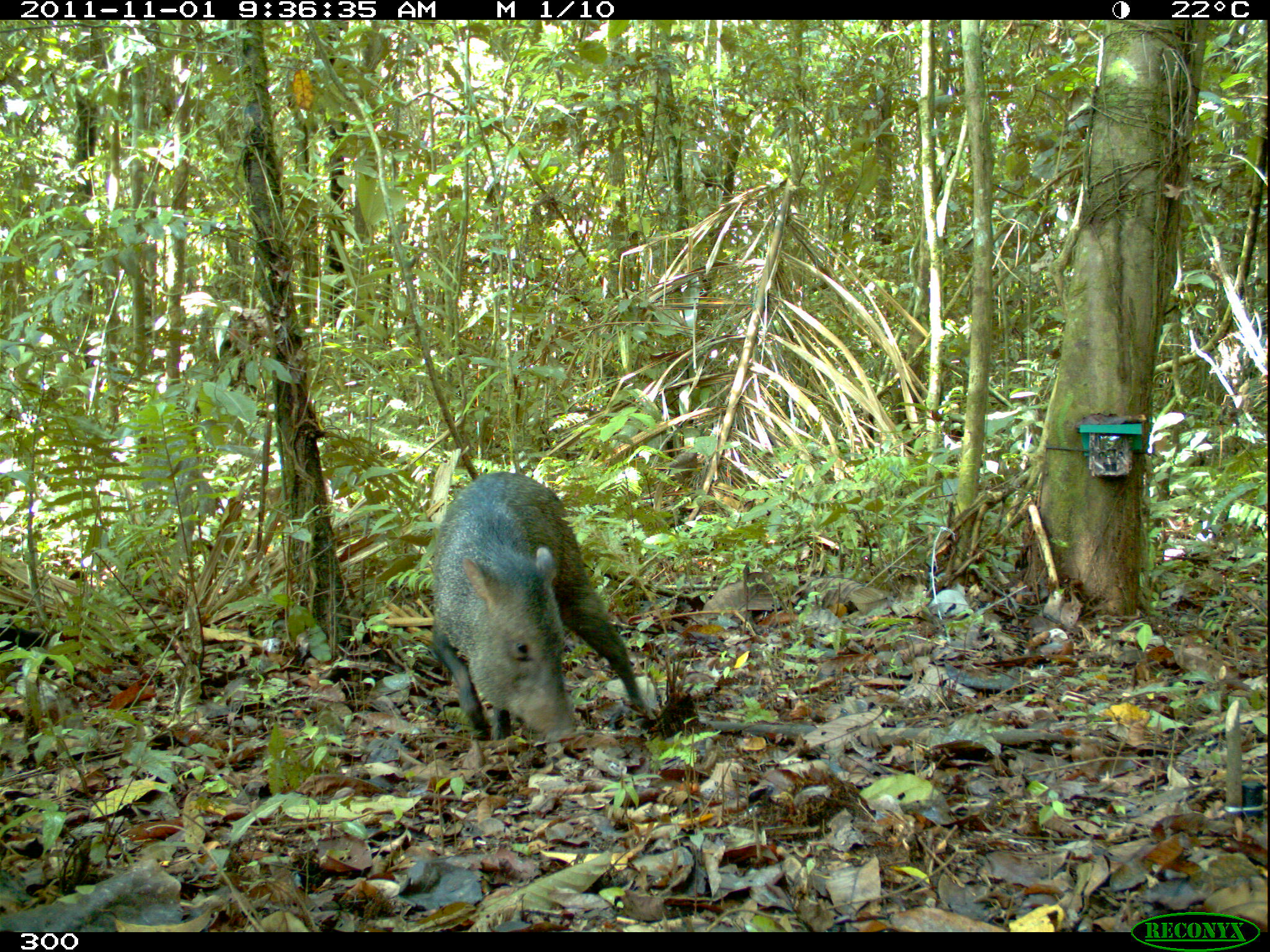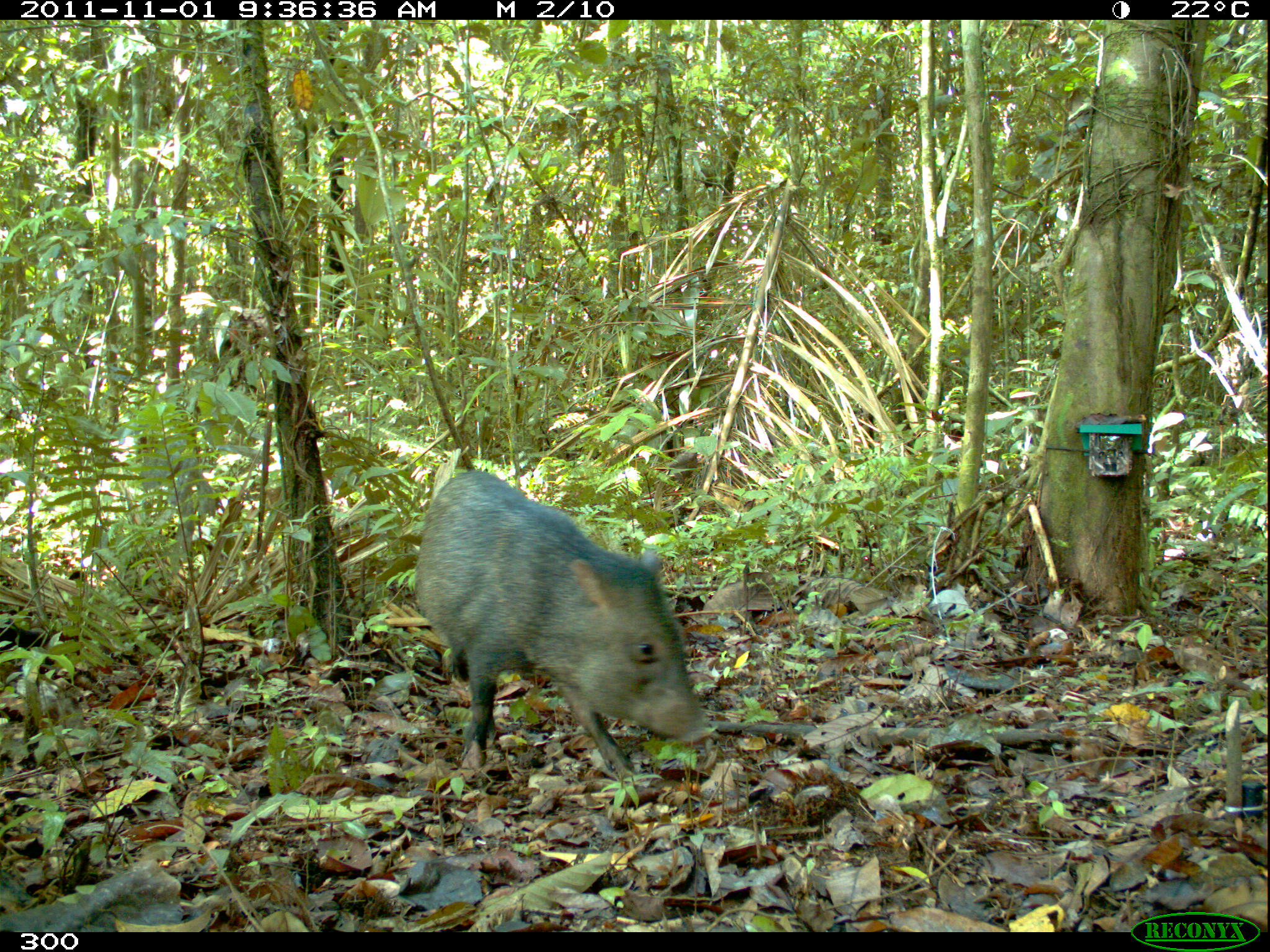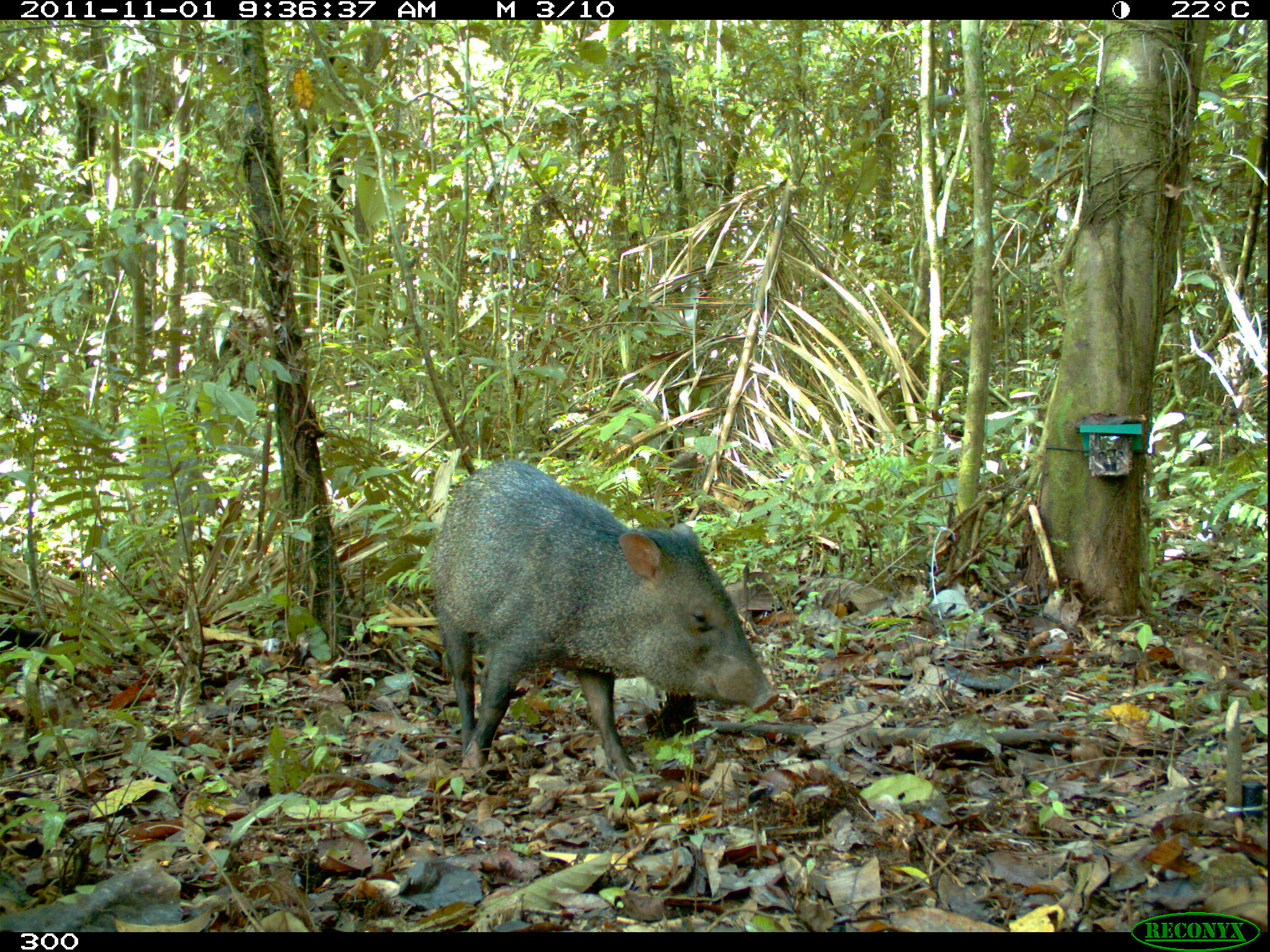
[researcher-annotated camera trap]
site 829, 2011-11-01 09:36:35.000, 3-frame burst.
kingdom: Animalia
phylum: Chordata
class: Mammalia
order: Artiodactyla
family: Tayassuidae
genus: Pecari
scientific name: Pecari tajacu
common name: collared peccary